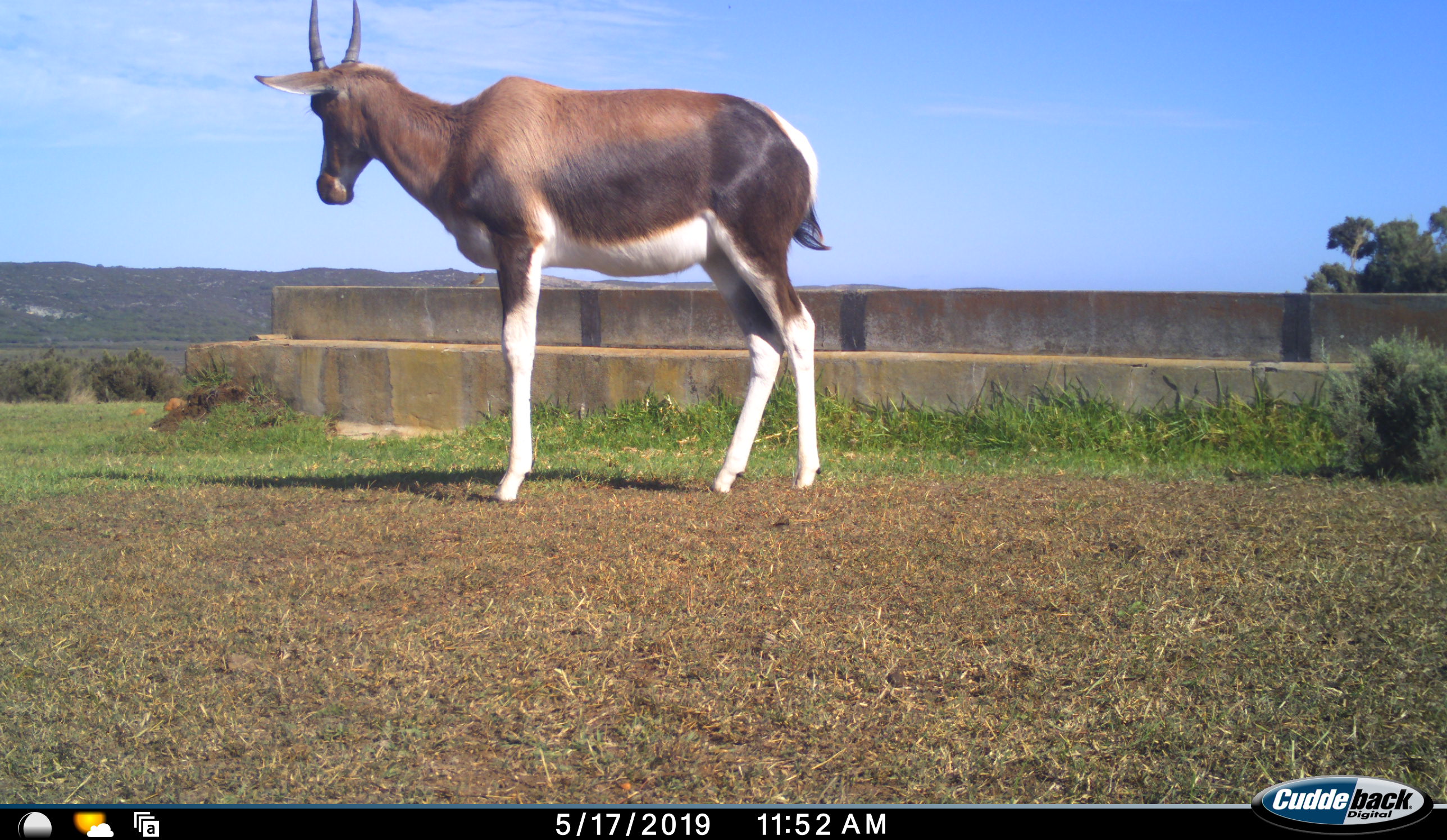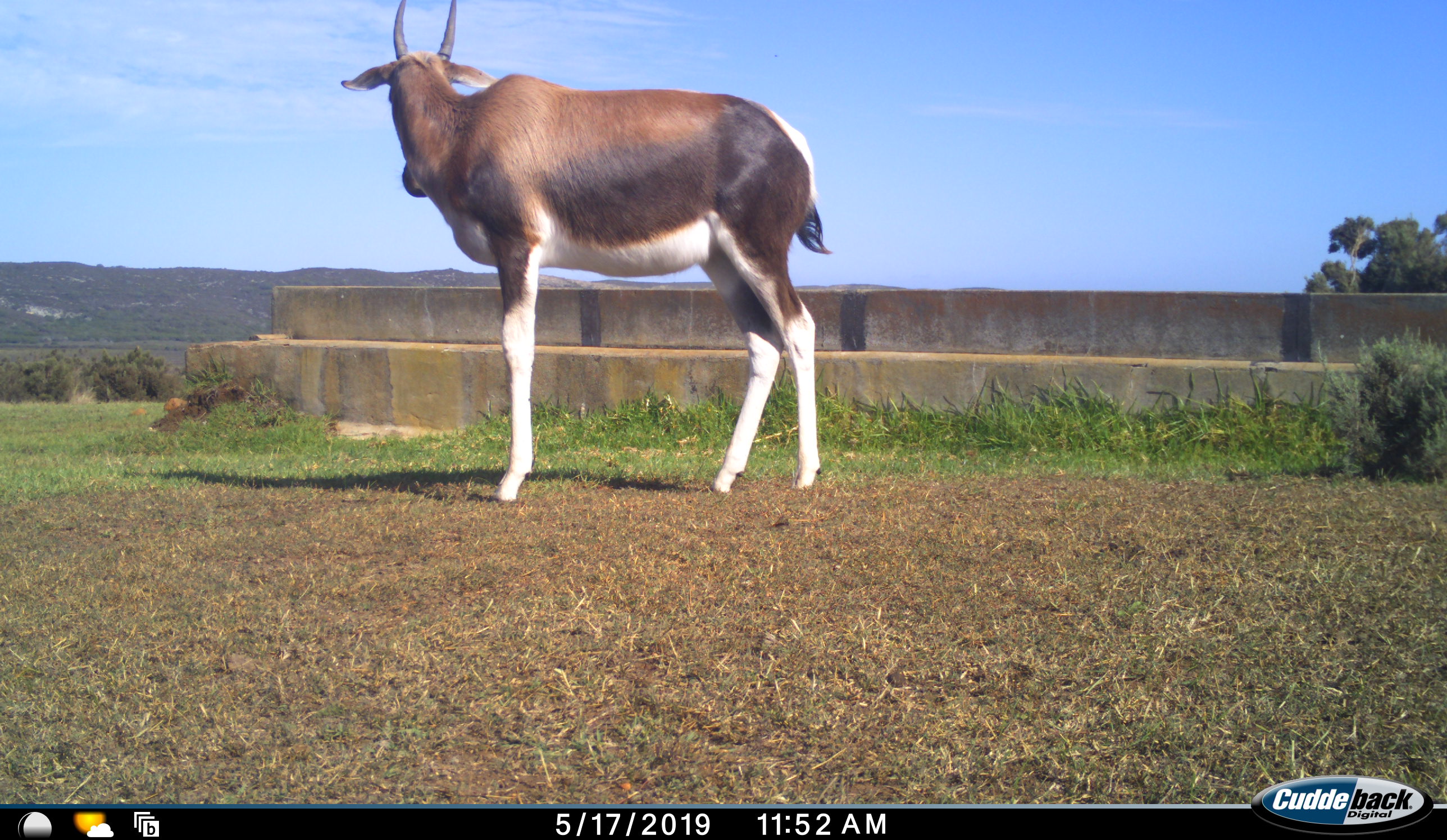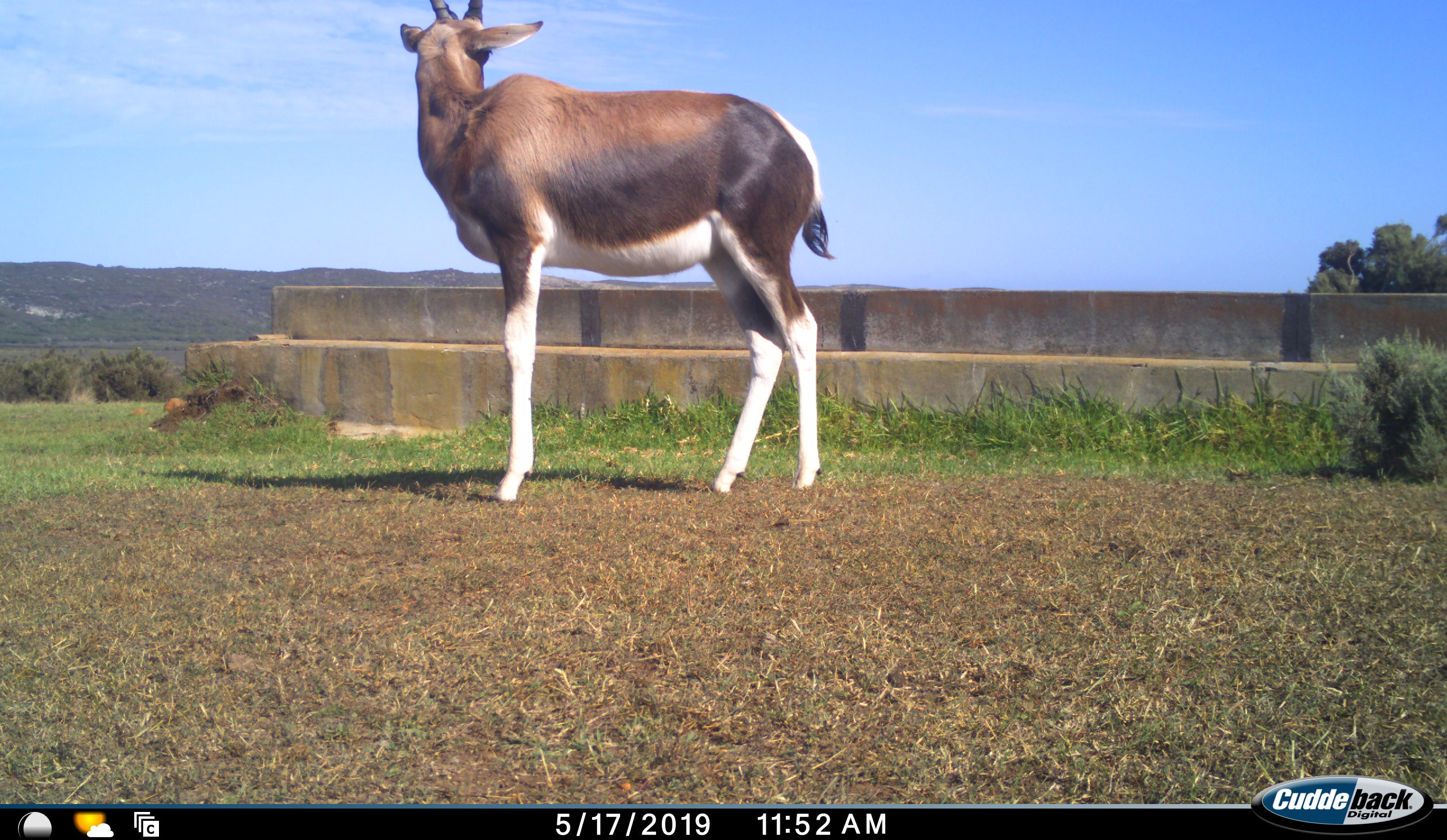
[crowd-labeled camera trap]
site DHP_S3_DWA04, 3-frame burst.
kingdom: Animalia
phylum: Chordata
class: Mammalia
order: Artiodactyla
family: Bovidae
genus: Damaliscus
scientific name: Damaliscus pygargus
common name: bontebok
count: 1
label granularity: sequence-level